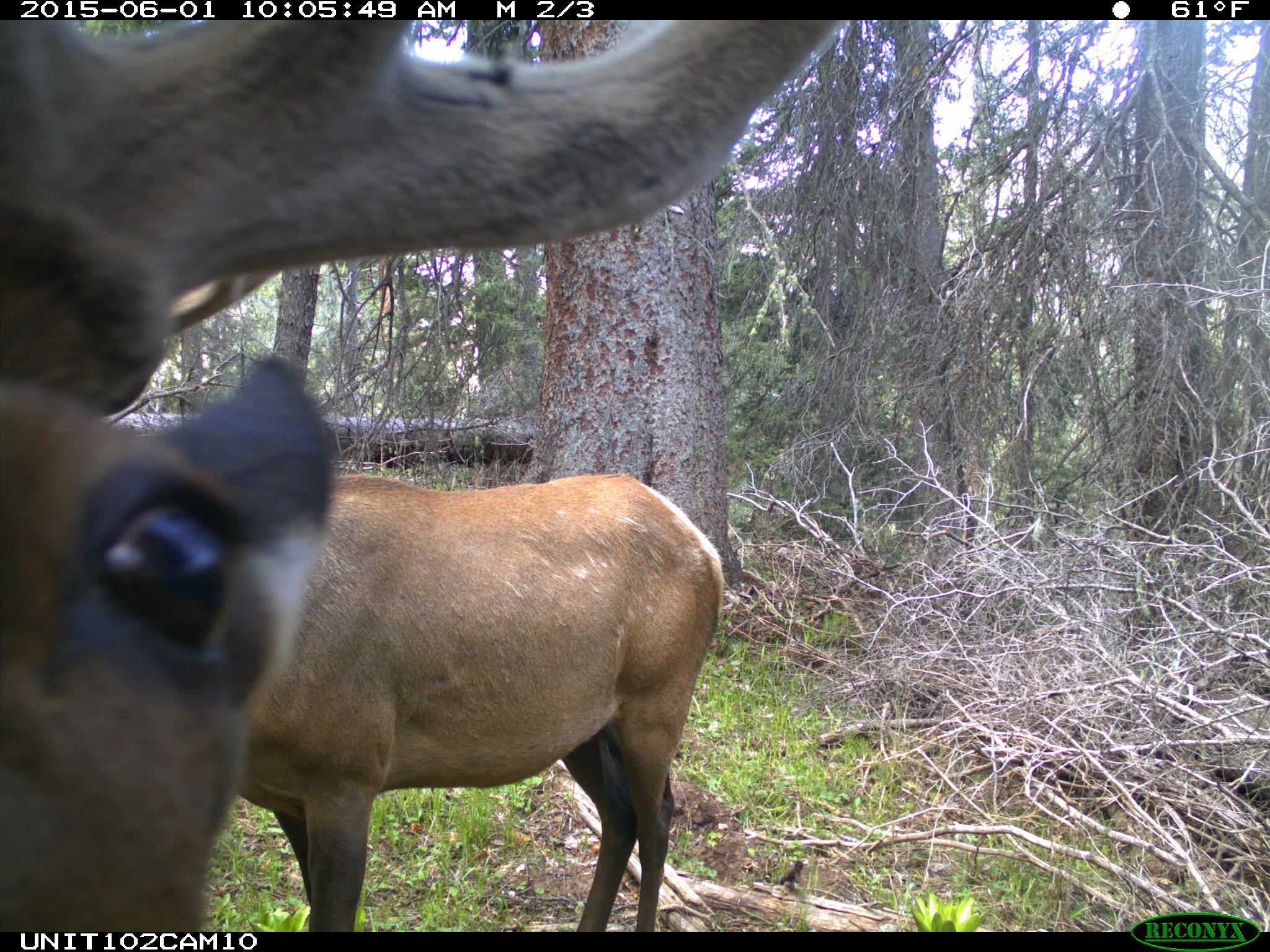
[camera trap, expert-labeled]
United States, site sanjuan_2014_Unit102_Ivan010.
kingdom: Animalia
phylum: Chordata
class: Mammalia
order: Artiodactyla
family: Cervidae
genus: Cervus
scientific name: Cervus elaphus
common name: red deer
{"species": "Cervus elaphus (red deer)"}